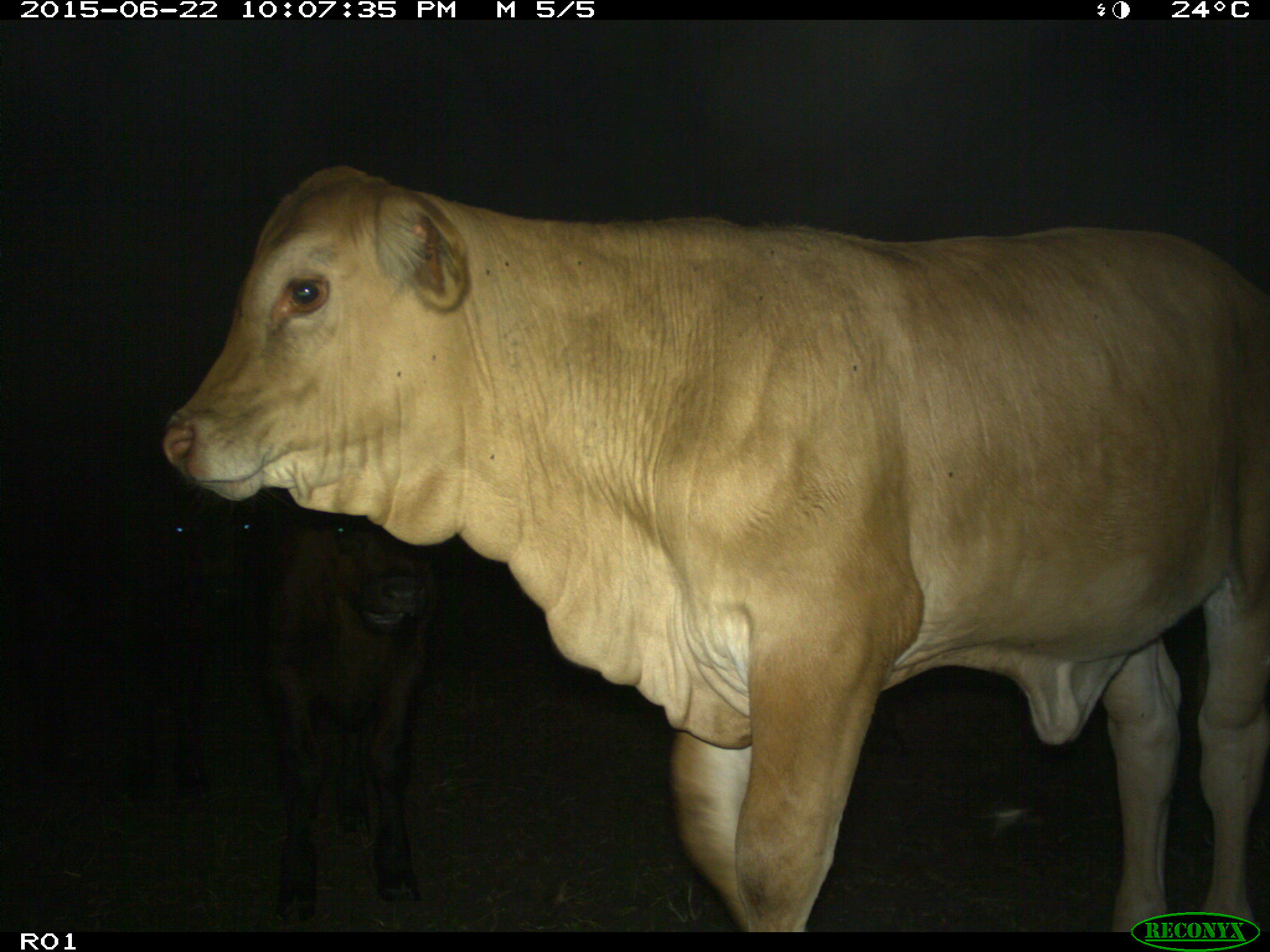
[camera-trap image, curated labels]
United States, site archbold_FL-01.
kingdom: Animalia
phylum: Chordata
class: Mammalia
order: Artiodactyla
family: Bovidae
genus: Bos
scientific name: Bos taurus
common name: domestic cow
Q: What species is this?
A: Bos taurus (domestic cow).